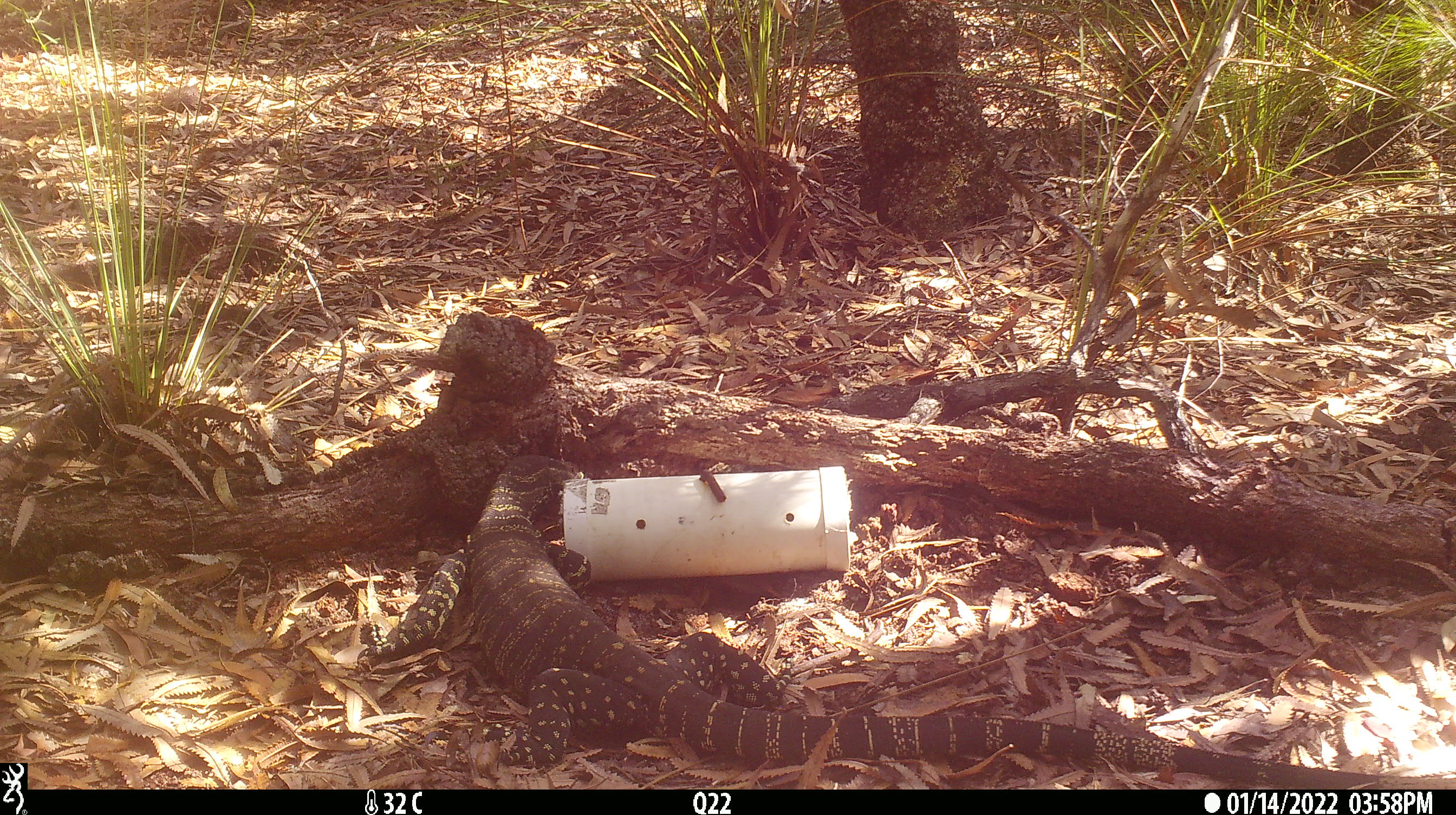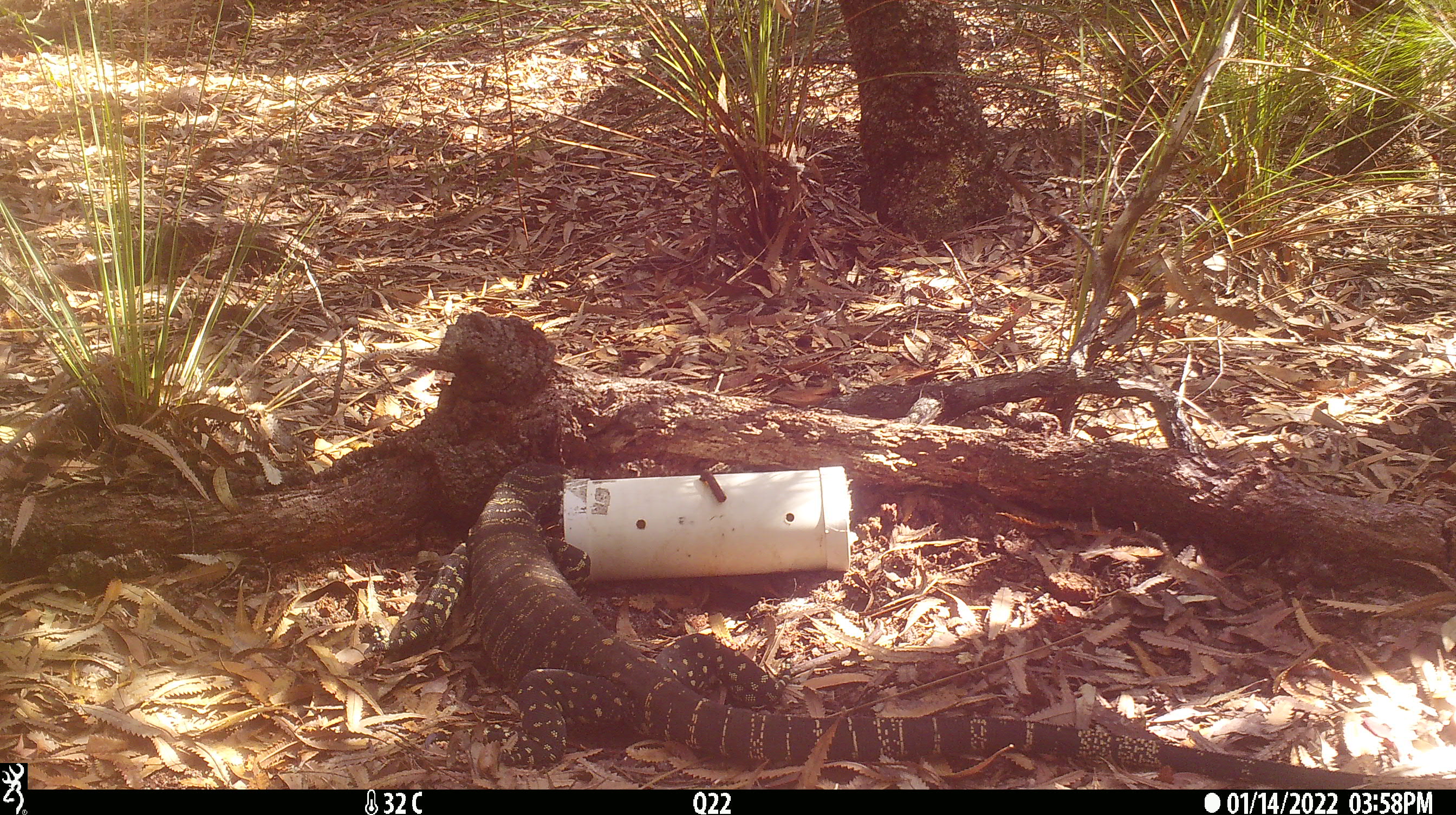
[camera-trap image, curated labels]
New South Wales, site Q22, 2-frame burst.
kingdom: Animalia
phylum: Chordata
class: Reptilia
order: Squamata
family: Varanidae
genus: Varanus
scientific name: Varanus varius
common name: lace monitor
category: goanna